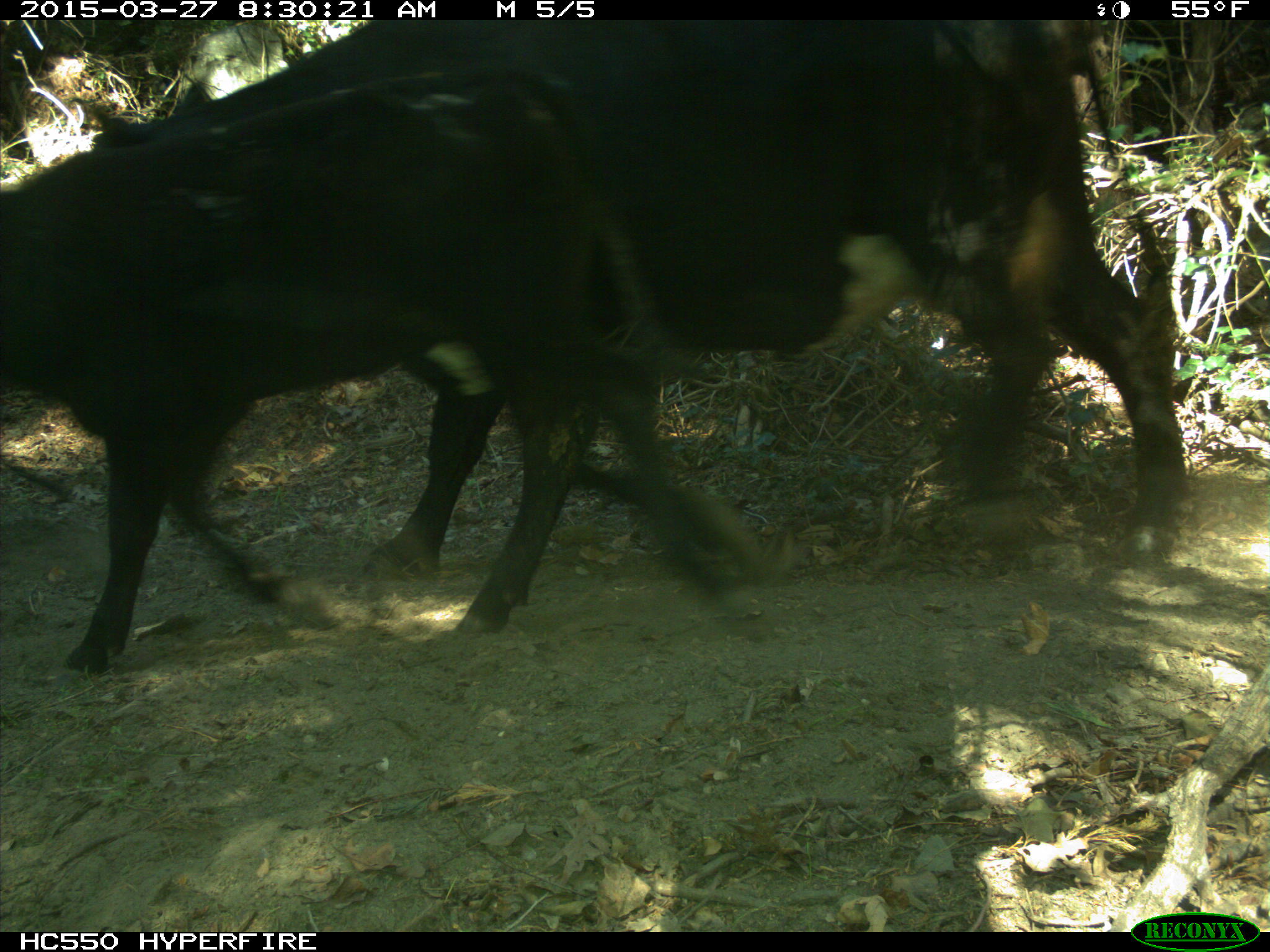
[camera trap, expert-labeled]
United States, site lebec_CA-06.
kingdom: Animalia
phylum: Chordata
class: Mammalia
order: Artiodactyla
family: Bovidae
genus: Bos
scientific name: Bos taurus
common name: domestic cow